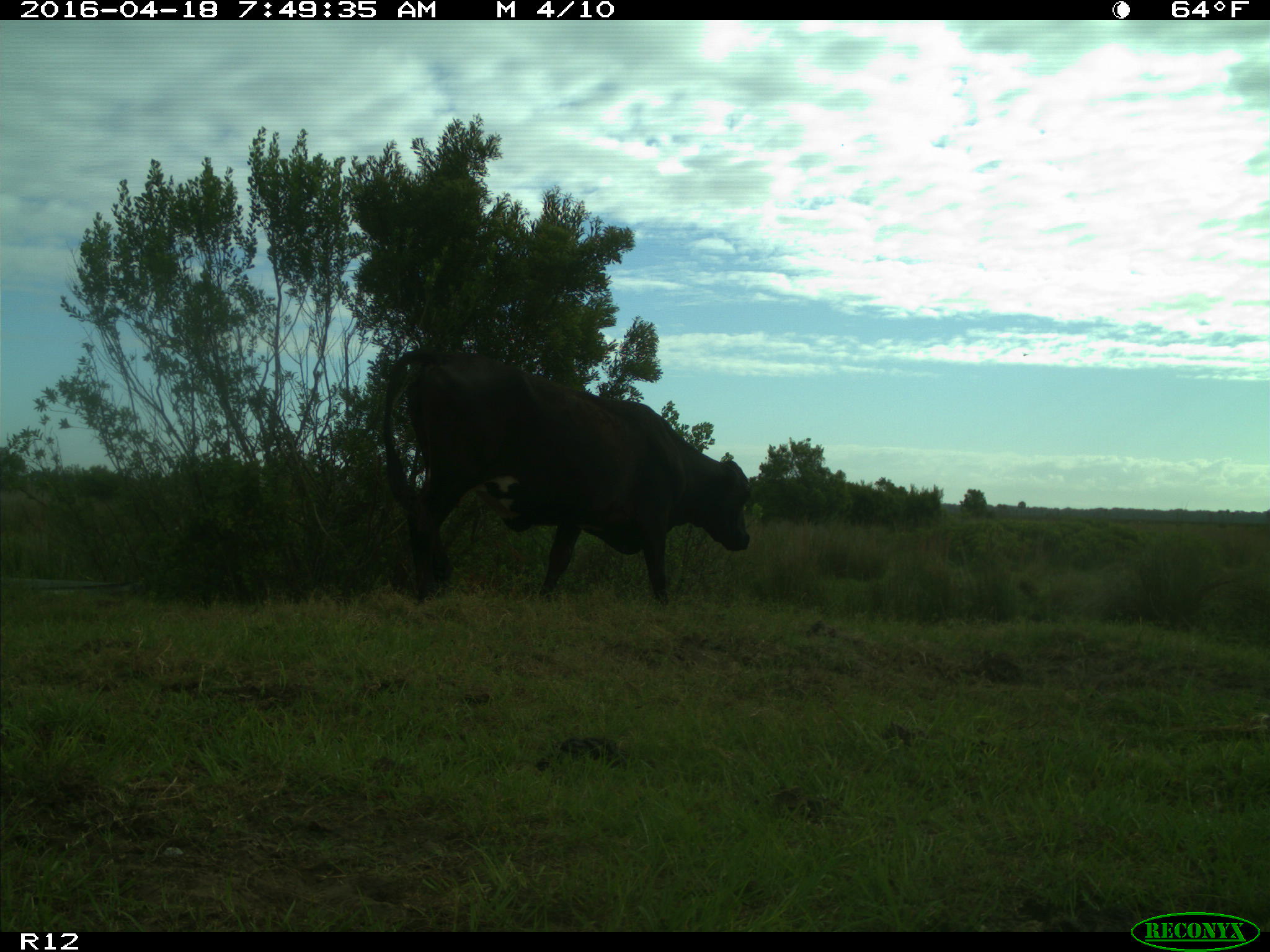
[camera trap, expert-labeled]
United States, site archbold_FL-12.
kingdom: Animalia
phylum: Chordata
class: Mammalia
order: Artiodactyla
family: Bovidae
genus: Bos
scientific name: Bos taurus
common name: domestic cow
Bos taurus (domestic cow).